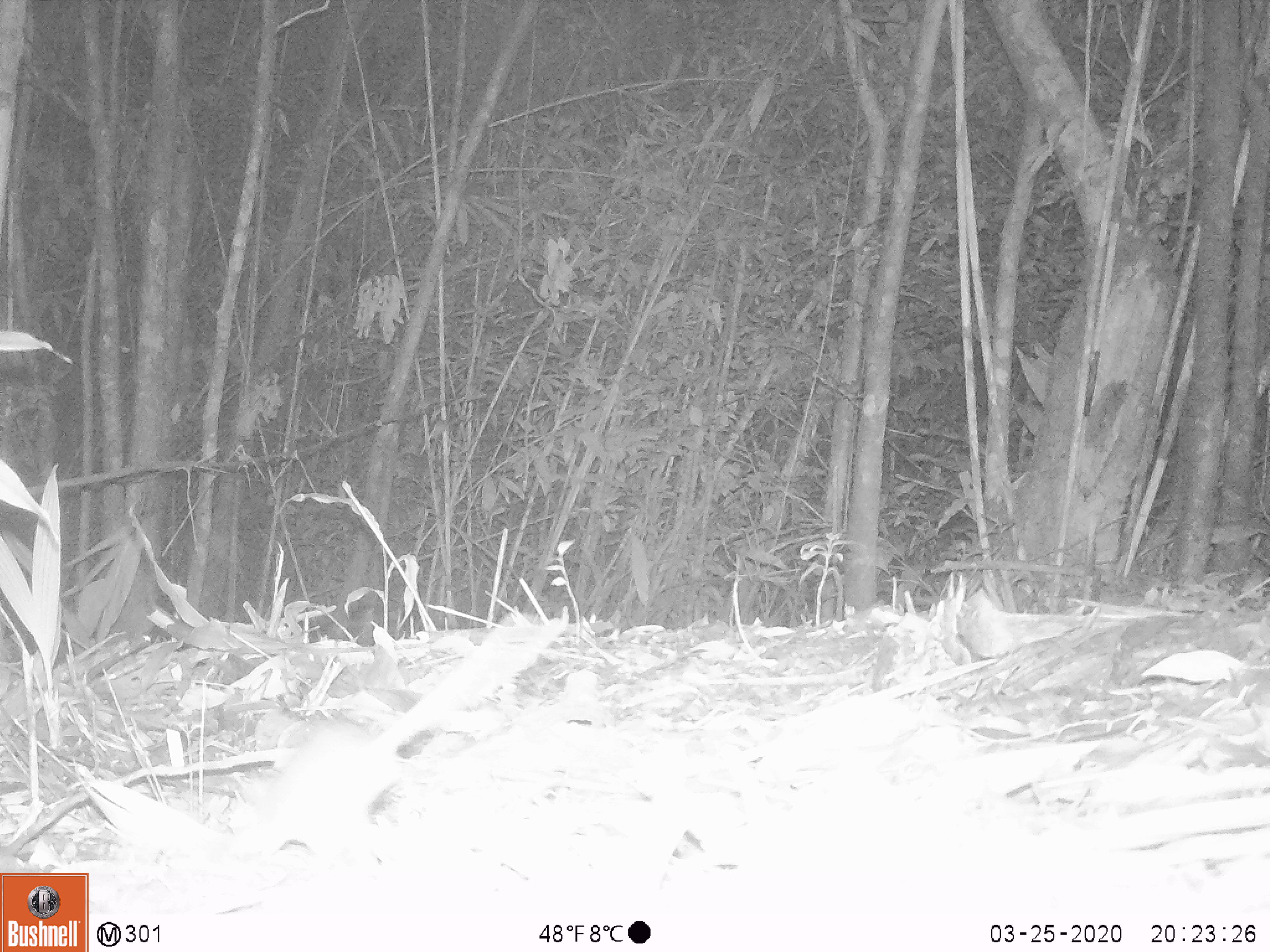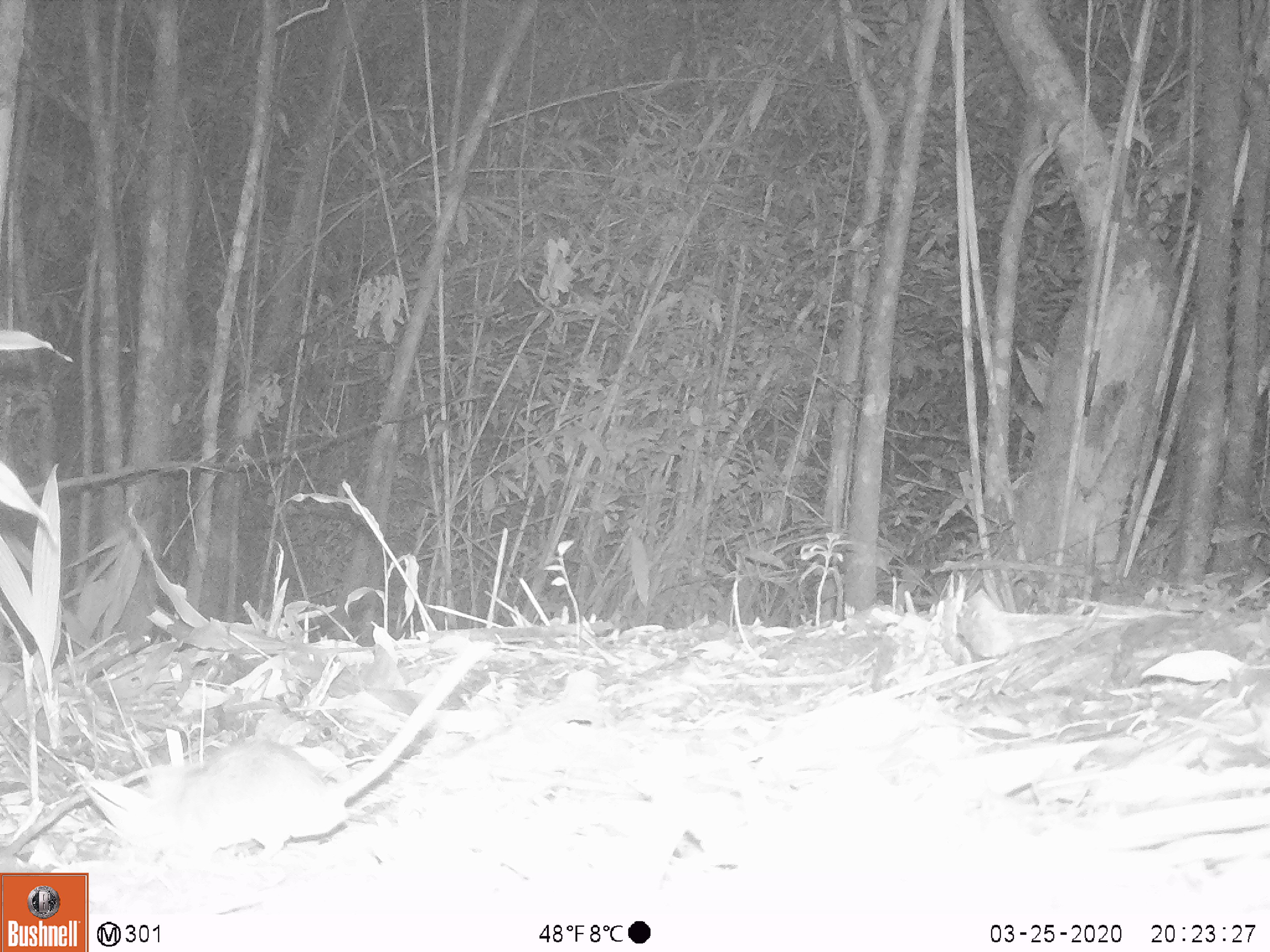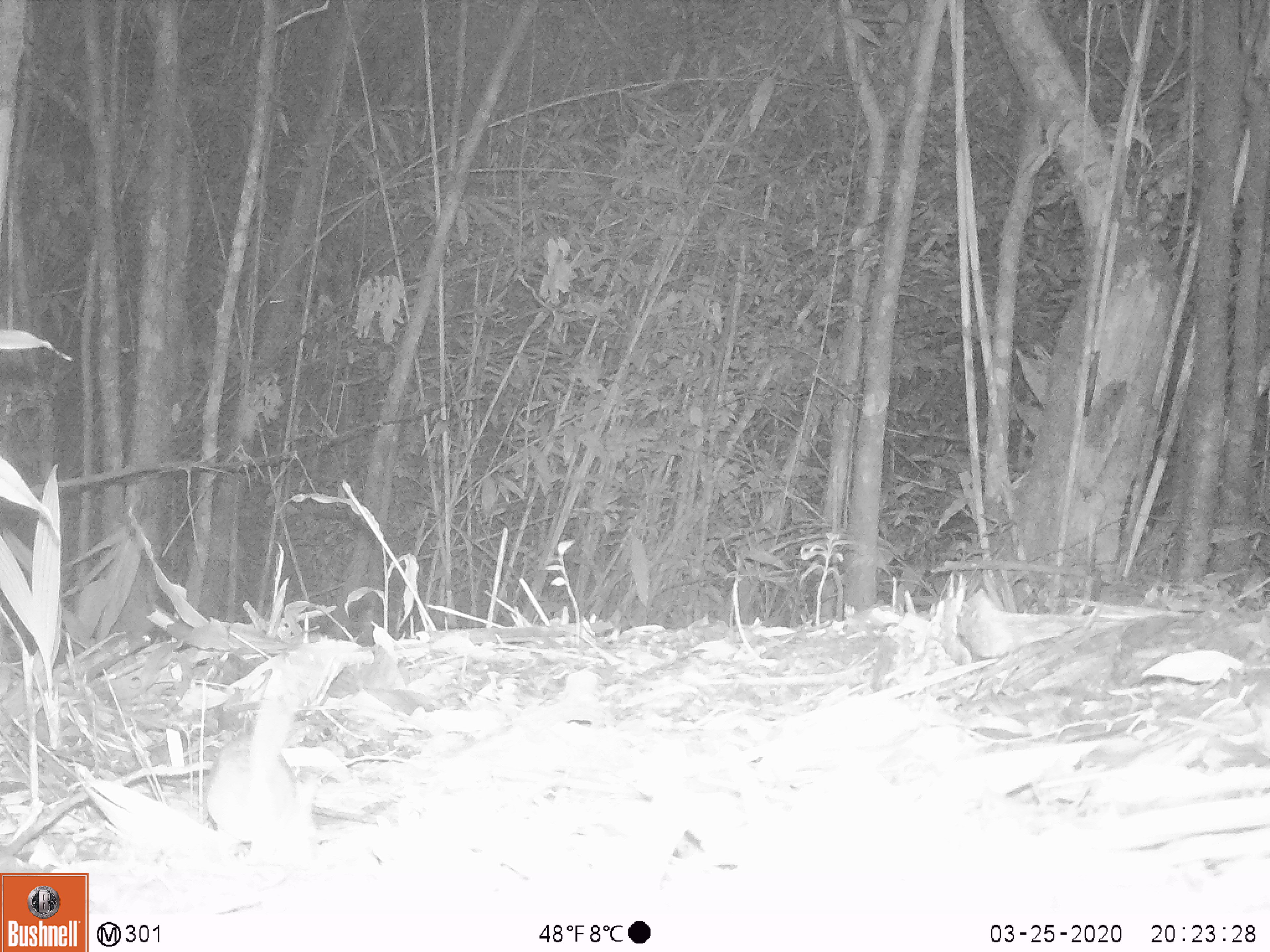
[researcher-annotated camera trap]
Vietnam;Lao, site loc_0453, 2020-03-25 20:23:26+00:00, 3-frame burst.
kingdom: Animalia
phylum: Chordata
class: Mammalia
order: Rodentia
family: Muridae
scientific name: Muridae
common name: old-world mice and rats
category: unidentified murid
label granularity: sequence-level